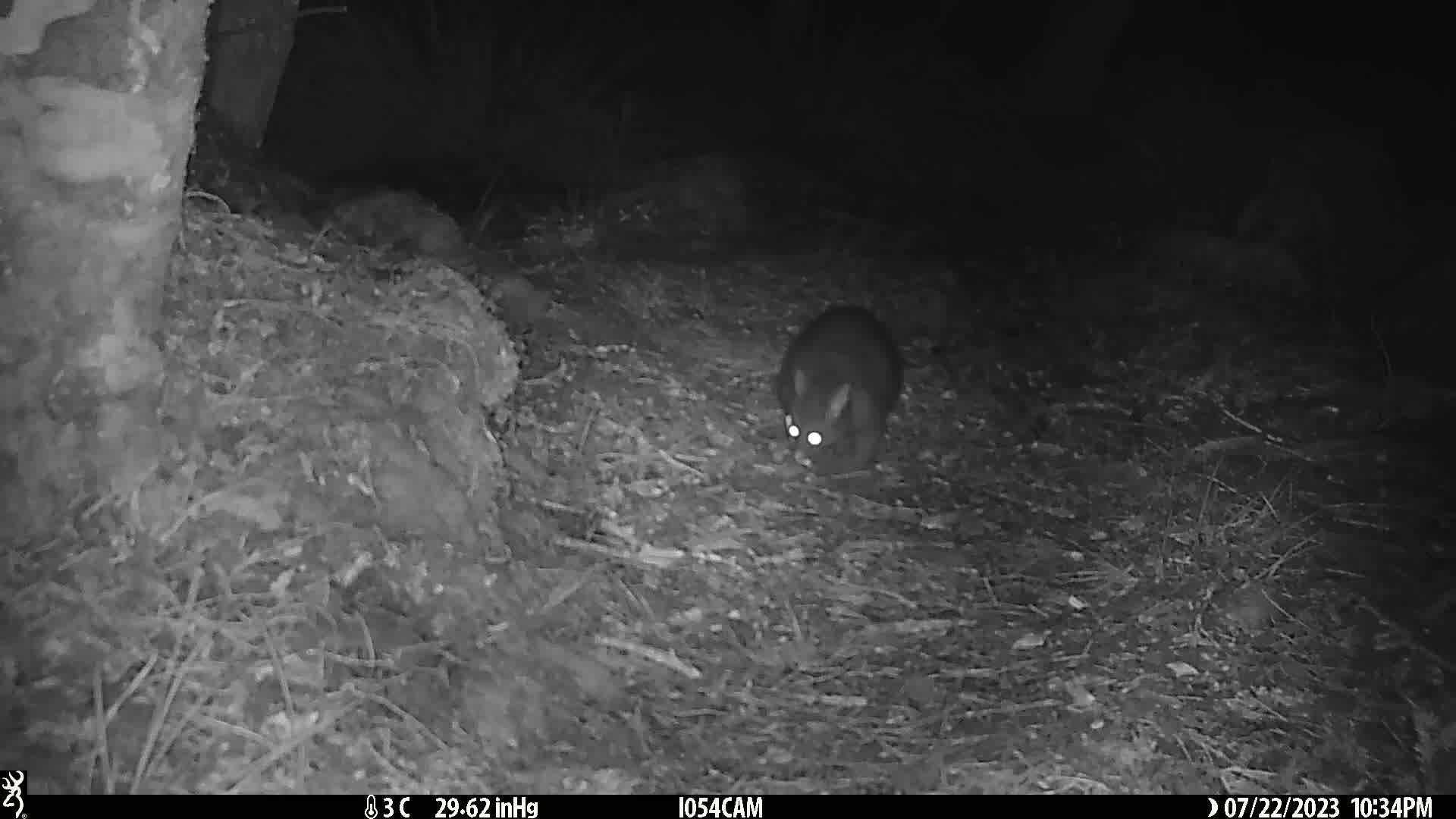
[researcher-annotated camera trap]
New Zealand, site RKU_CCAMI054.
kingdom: Animalia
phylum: Chordata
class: Mammalia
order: Diprotodontia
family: Phalangeridae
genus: Trichosurus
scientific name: Trichosurus vulpecula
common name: common brushtail possum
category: possum